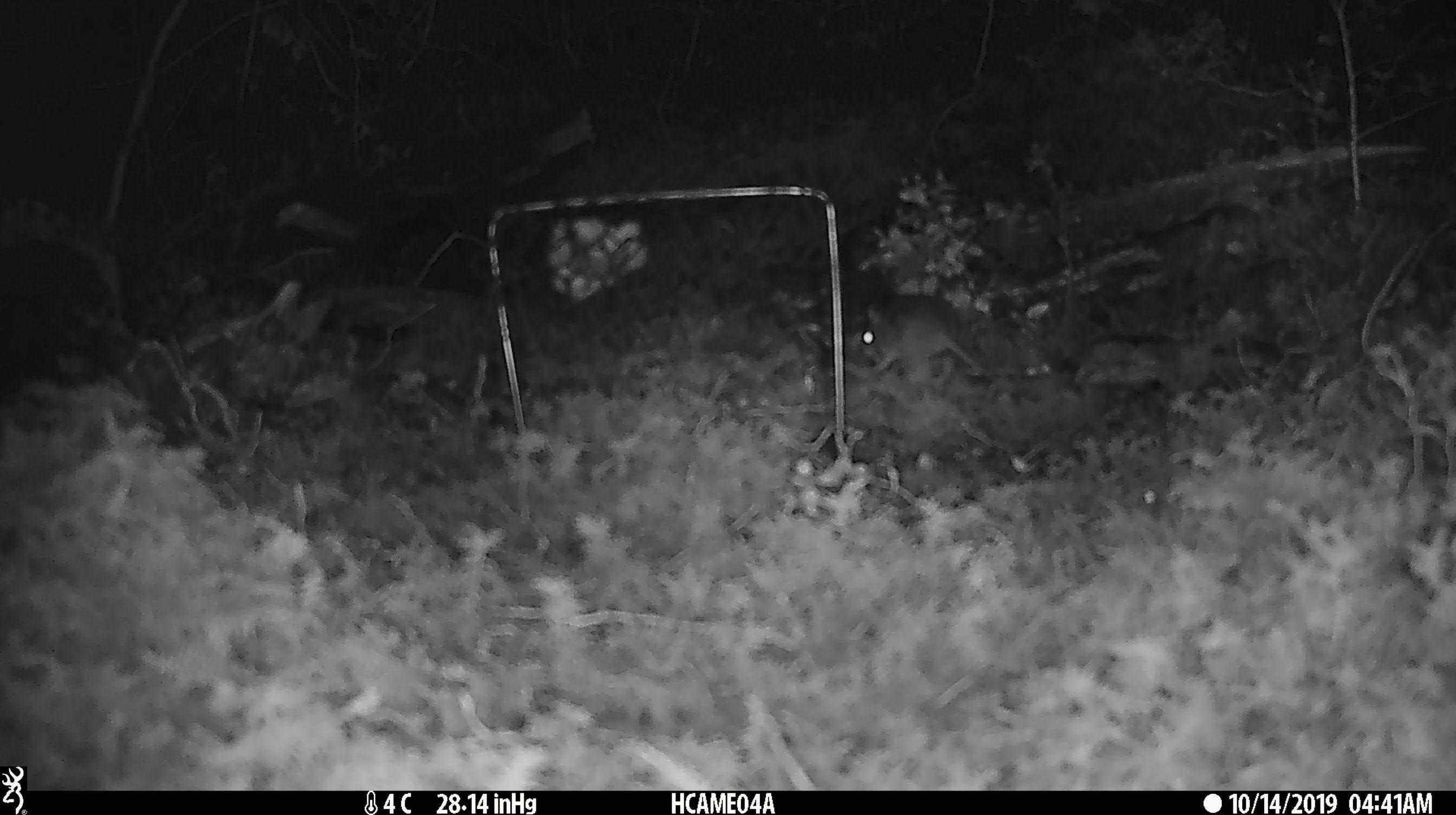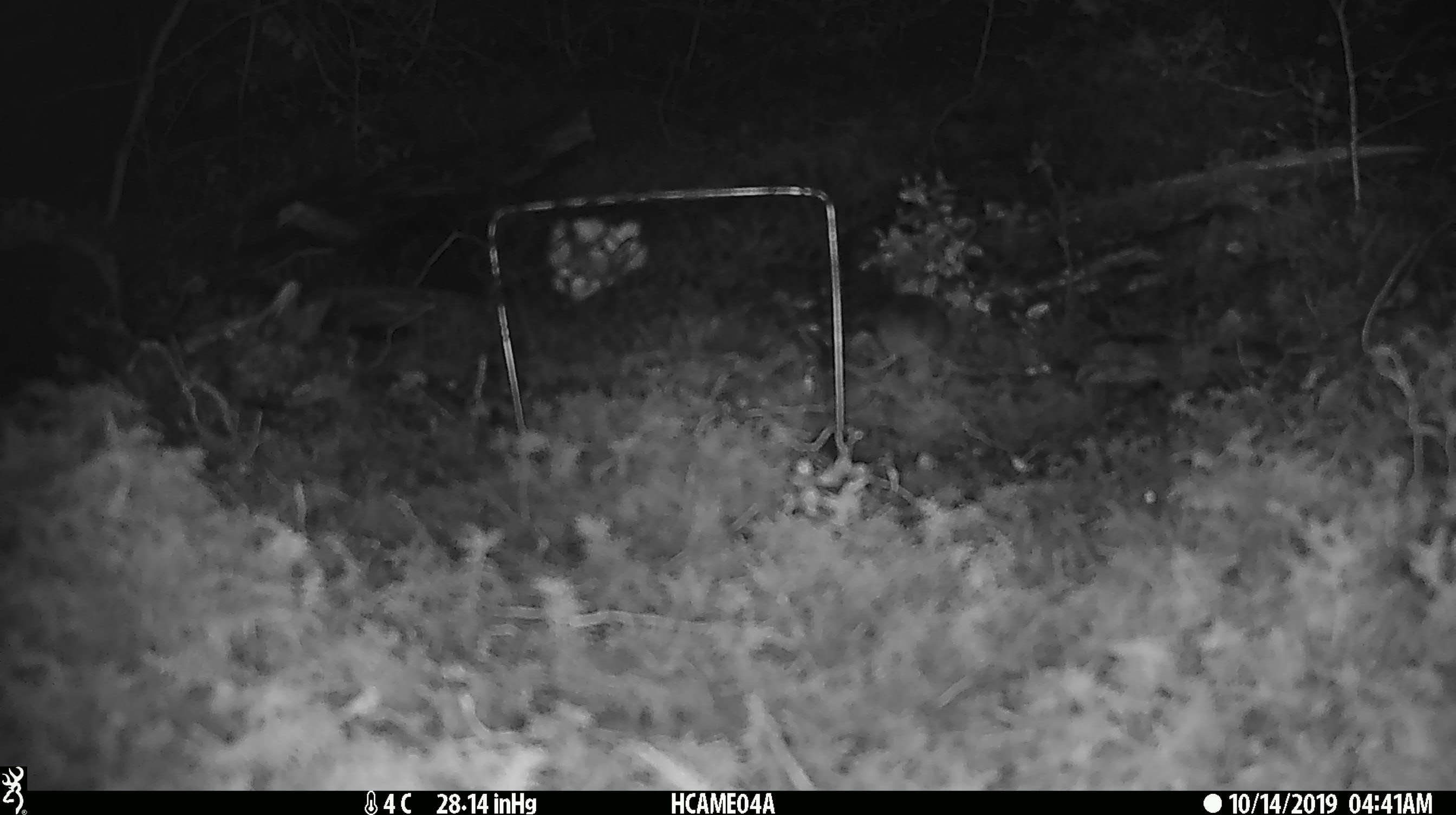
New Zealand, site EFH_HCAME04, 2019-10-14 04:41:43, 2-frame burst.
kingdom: Animalia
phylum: Chordata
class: Mammalia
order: Rodentia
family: Muridae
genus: Mus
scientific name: Mus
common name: mouse